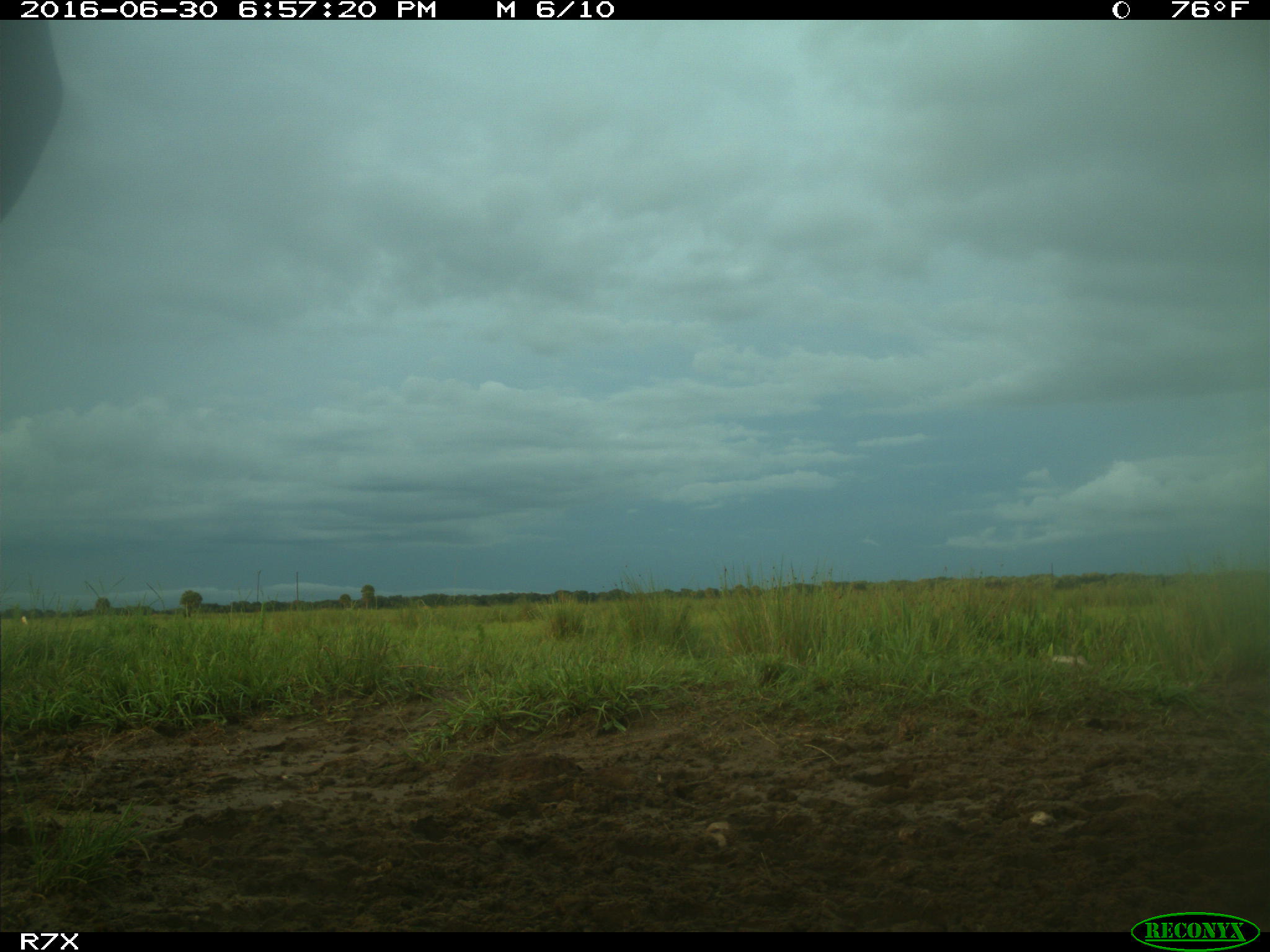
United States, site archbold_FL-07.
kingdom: Animalia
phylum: Chordata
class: Mammalia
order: Artiodactyla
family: Bovidae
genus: Bos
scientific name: Bos taurus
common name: domestic cow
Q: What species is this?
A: Bos taurus (domestic cow).